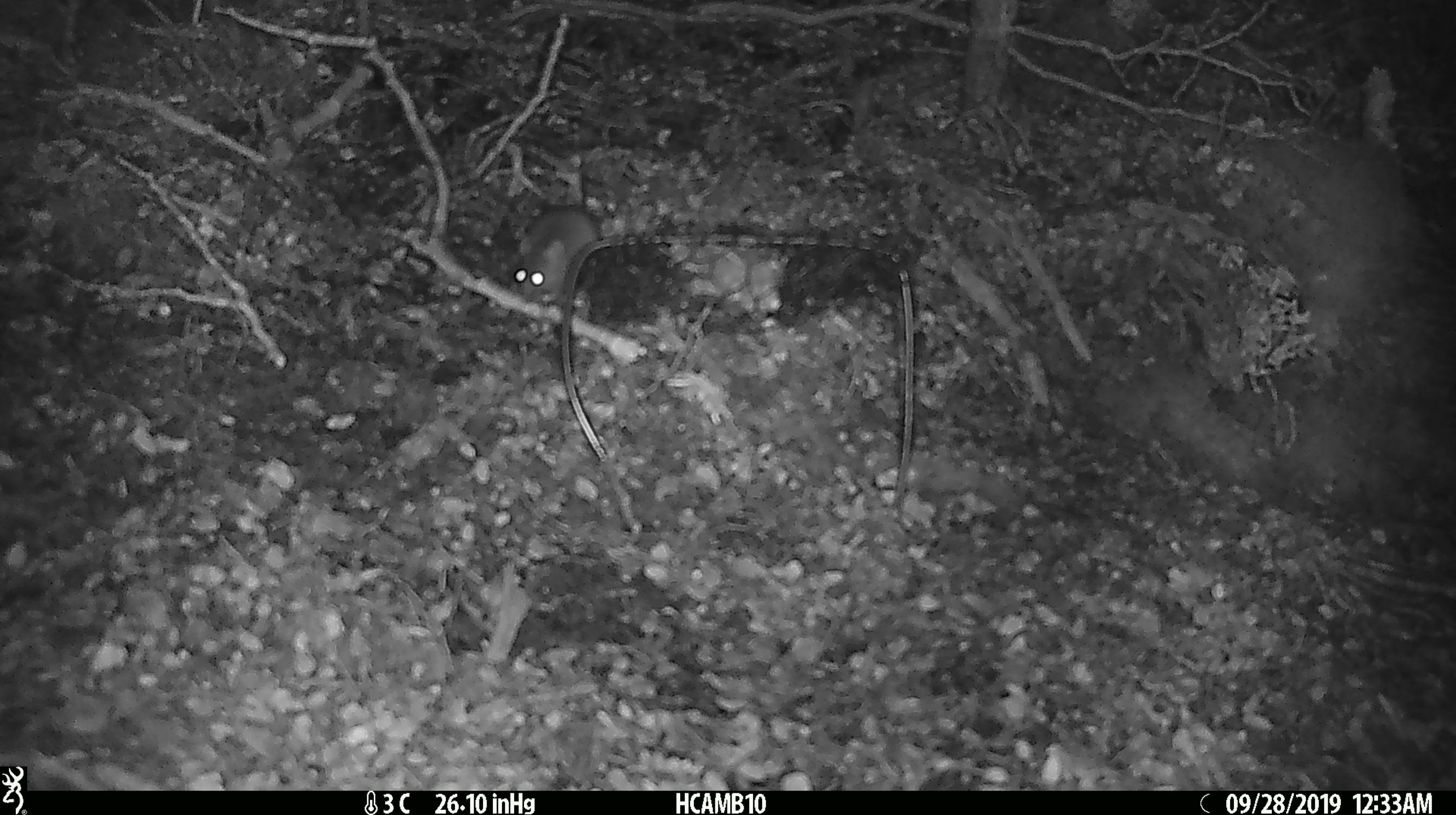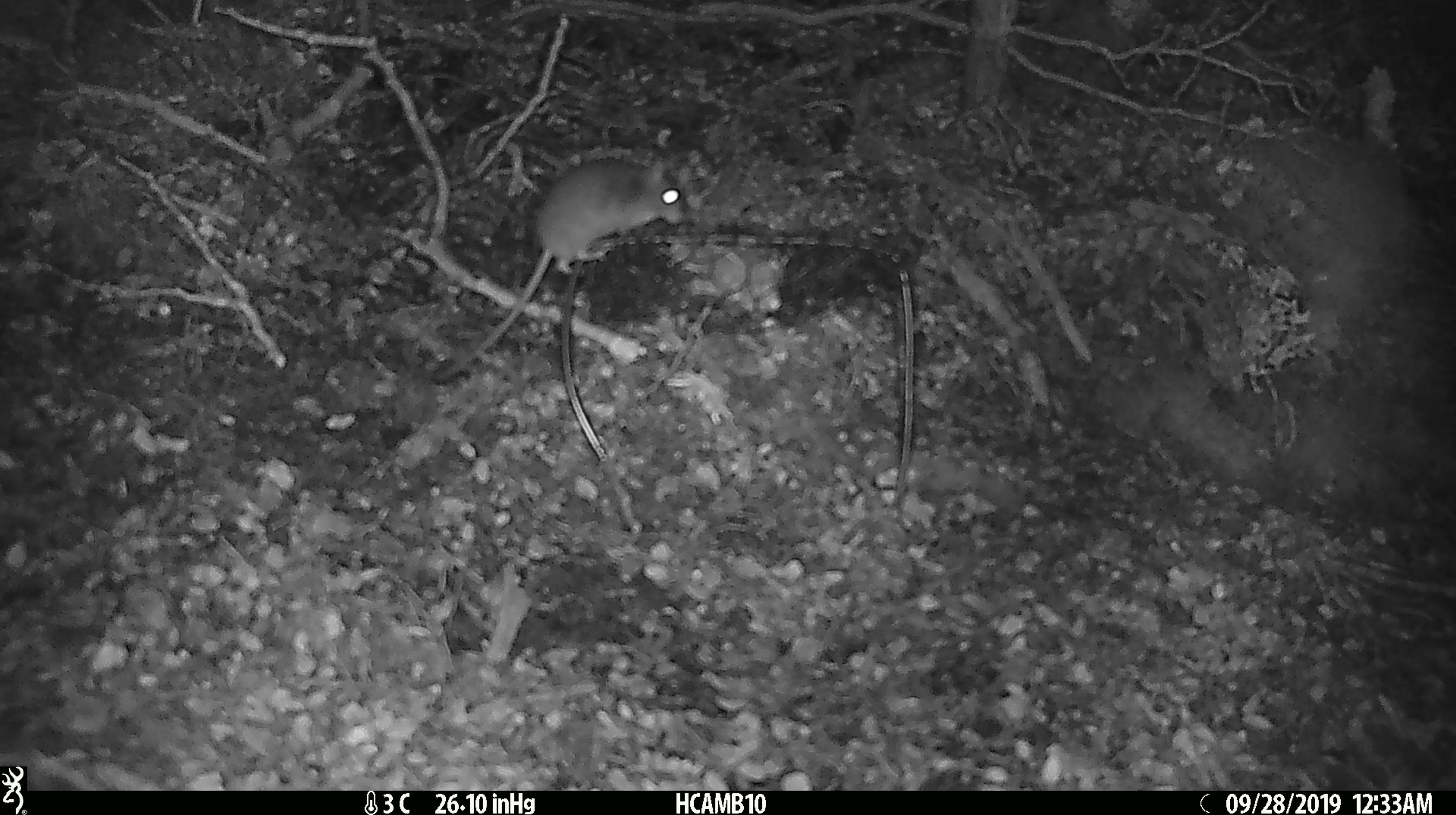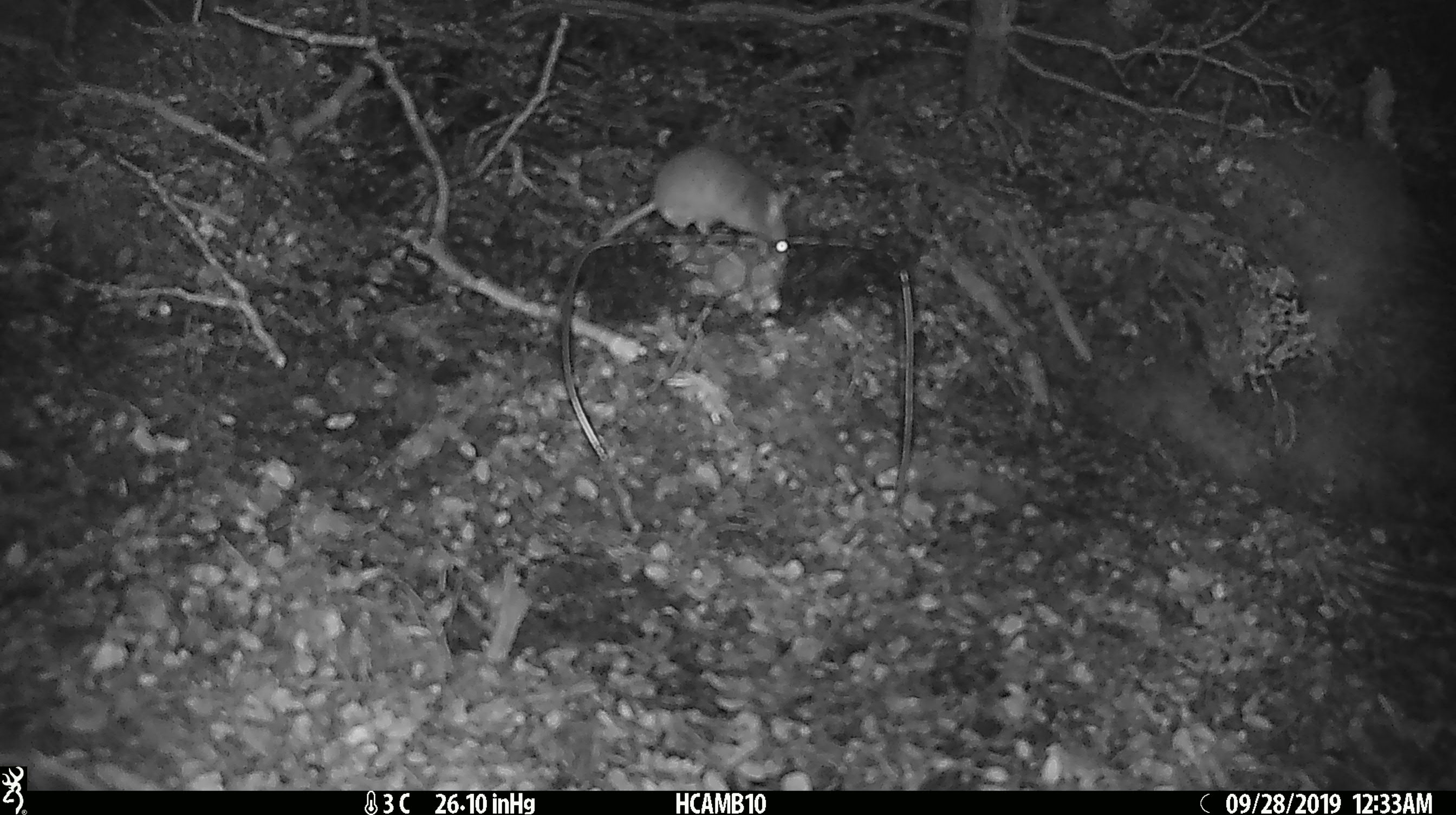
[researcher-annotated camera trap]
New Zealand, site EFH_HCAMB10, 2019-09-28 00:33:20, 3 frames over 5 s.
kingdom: Animalia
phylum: Chordata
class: Mammalia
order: Rodentia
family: Muridae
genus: Mus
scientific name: Mus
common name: mouse